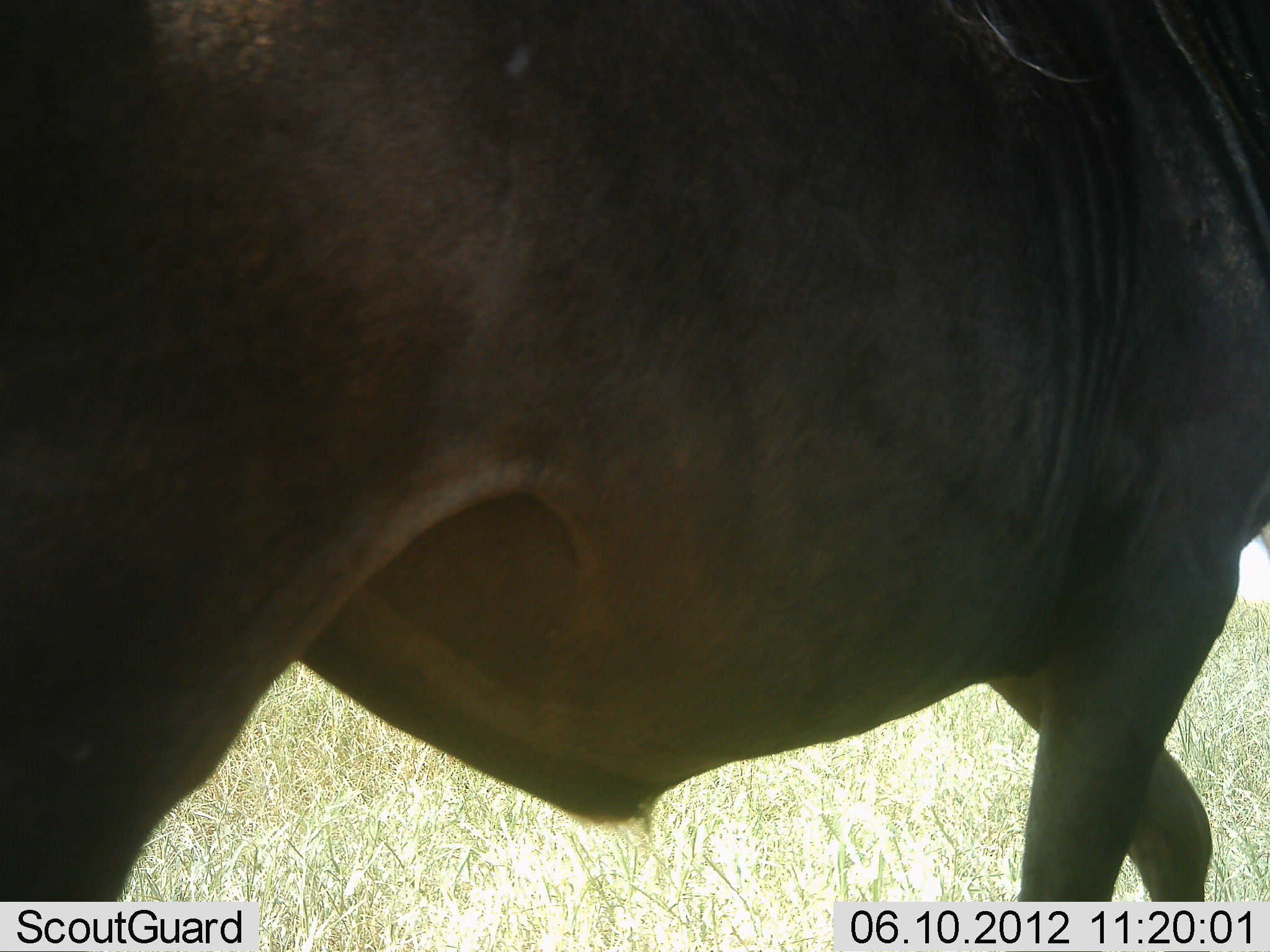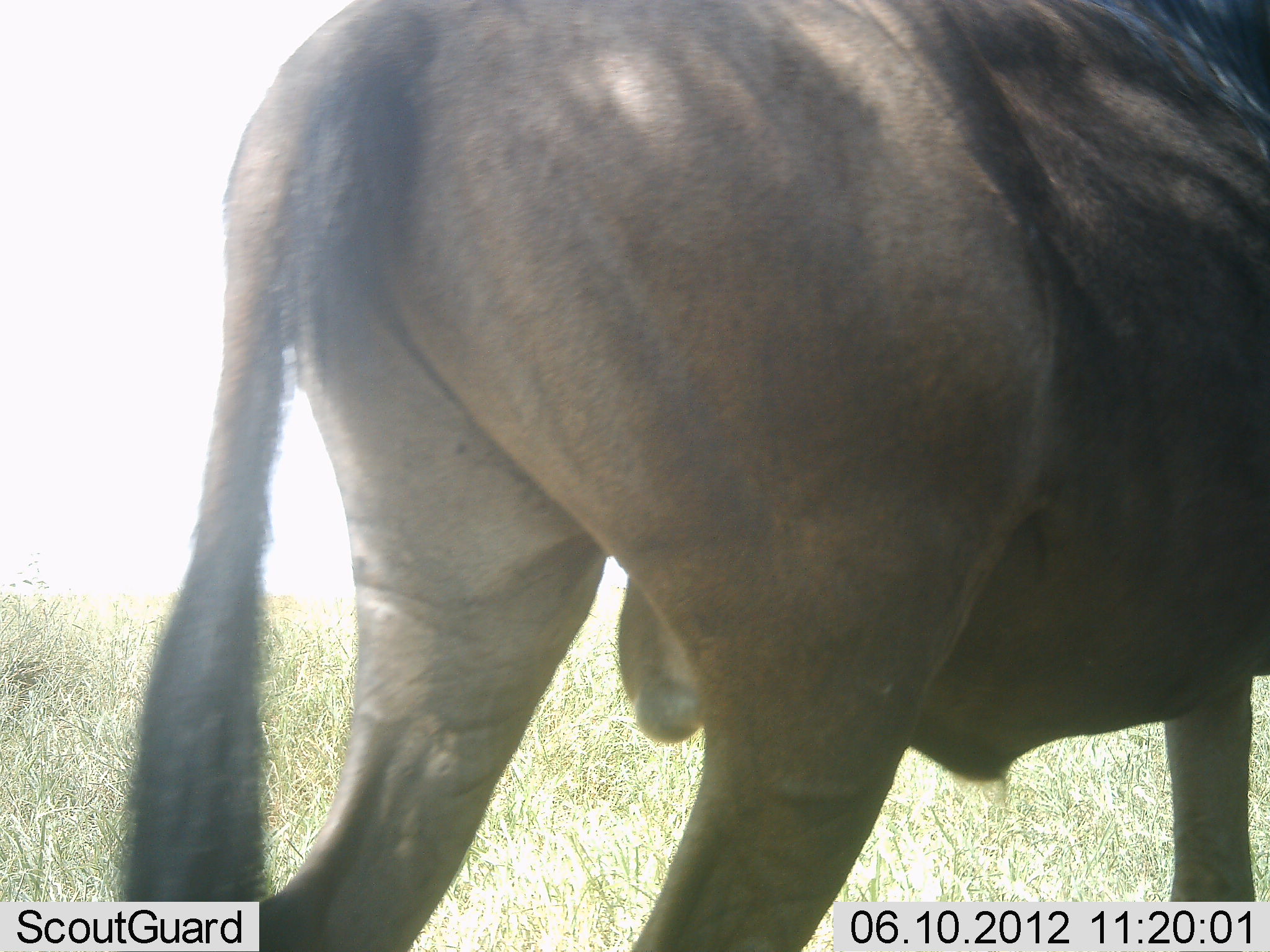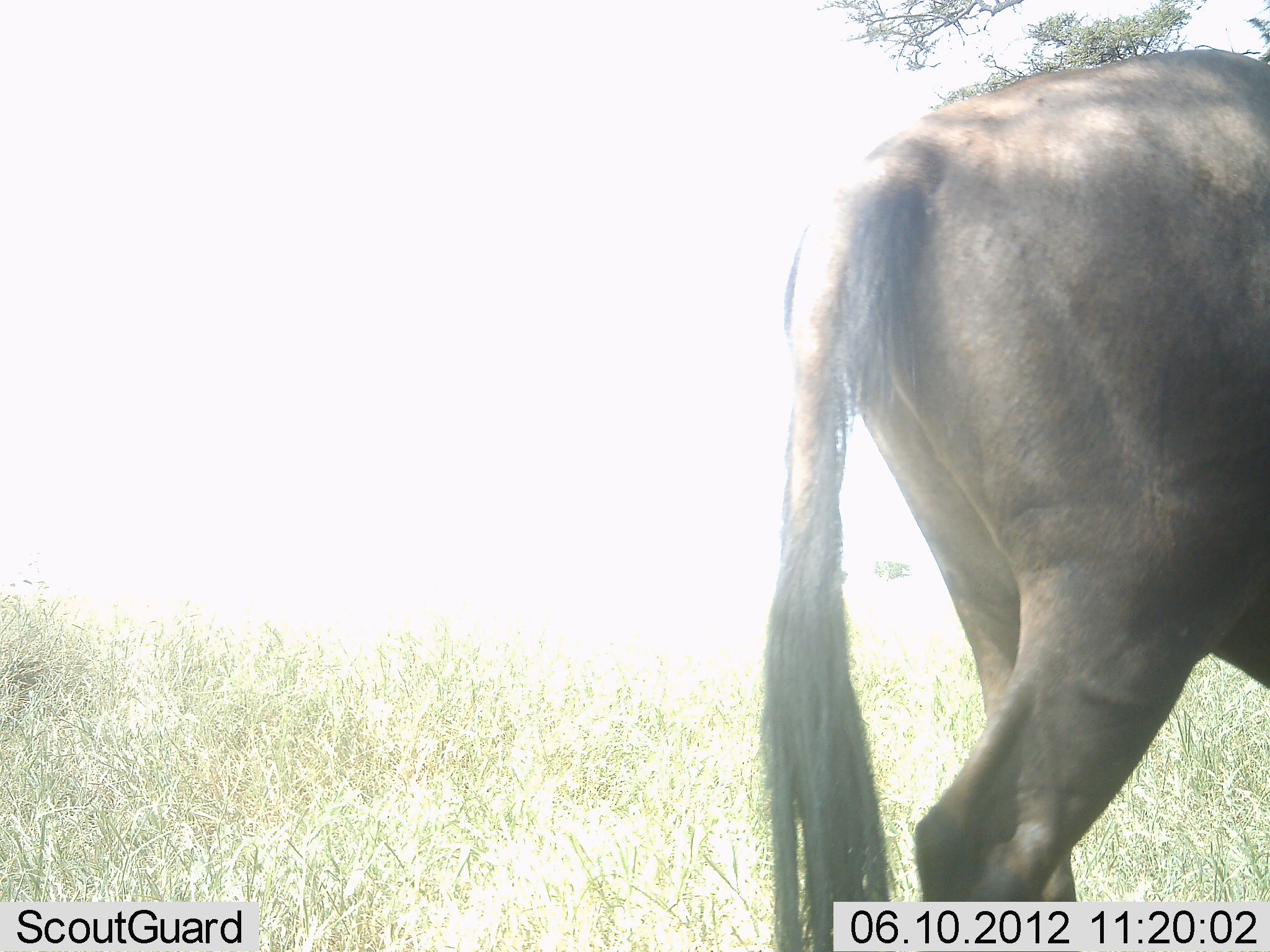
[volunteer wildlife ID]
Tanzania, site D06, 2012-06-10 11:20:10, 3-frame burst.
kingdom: Animalia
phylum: Chordata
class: Mammalia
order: Artiodactyla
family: Bovidae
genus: Connochaetes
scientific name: Connochaetes taurinus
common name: blue wildebeest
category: wildebeest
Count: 1.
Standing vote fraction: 50%.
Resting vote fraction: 0%.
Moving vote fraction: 50%.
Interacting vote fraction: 0%.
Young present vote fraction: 0%.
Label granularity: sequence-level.